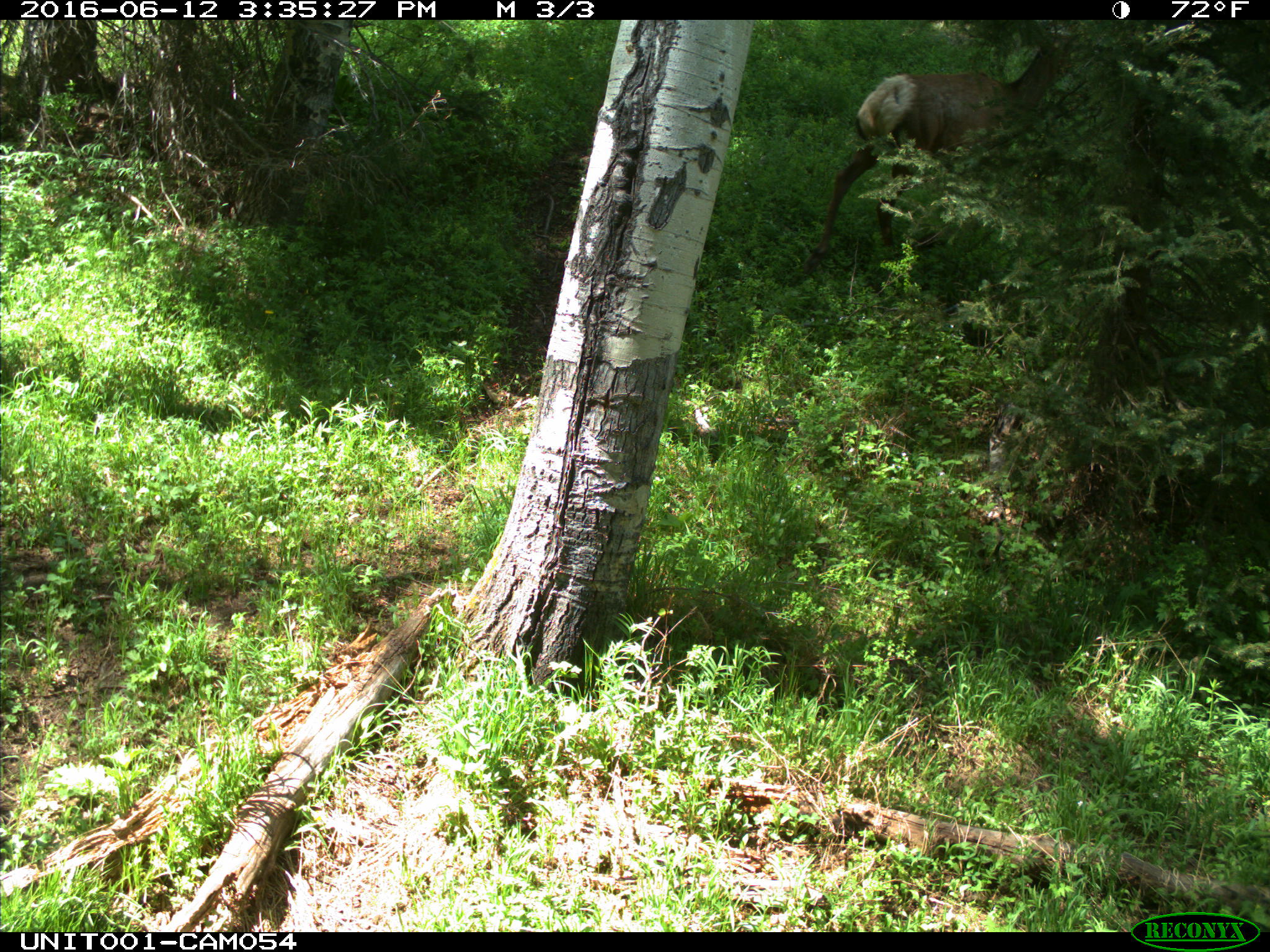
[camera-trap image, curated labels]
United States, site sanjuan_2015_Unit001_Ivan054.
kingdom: Animalia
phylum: Chordata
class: Mammalia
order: Artiodactyla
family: Cervidae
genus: Cervus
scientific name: Cervus elaphus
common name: red deer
Cervus elaphus (red deer).